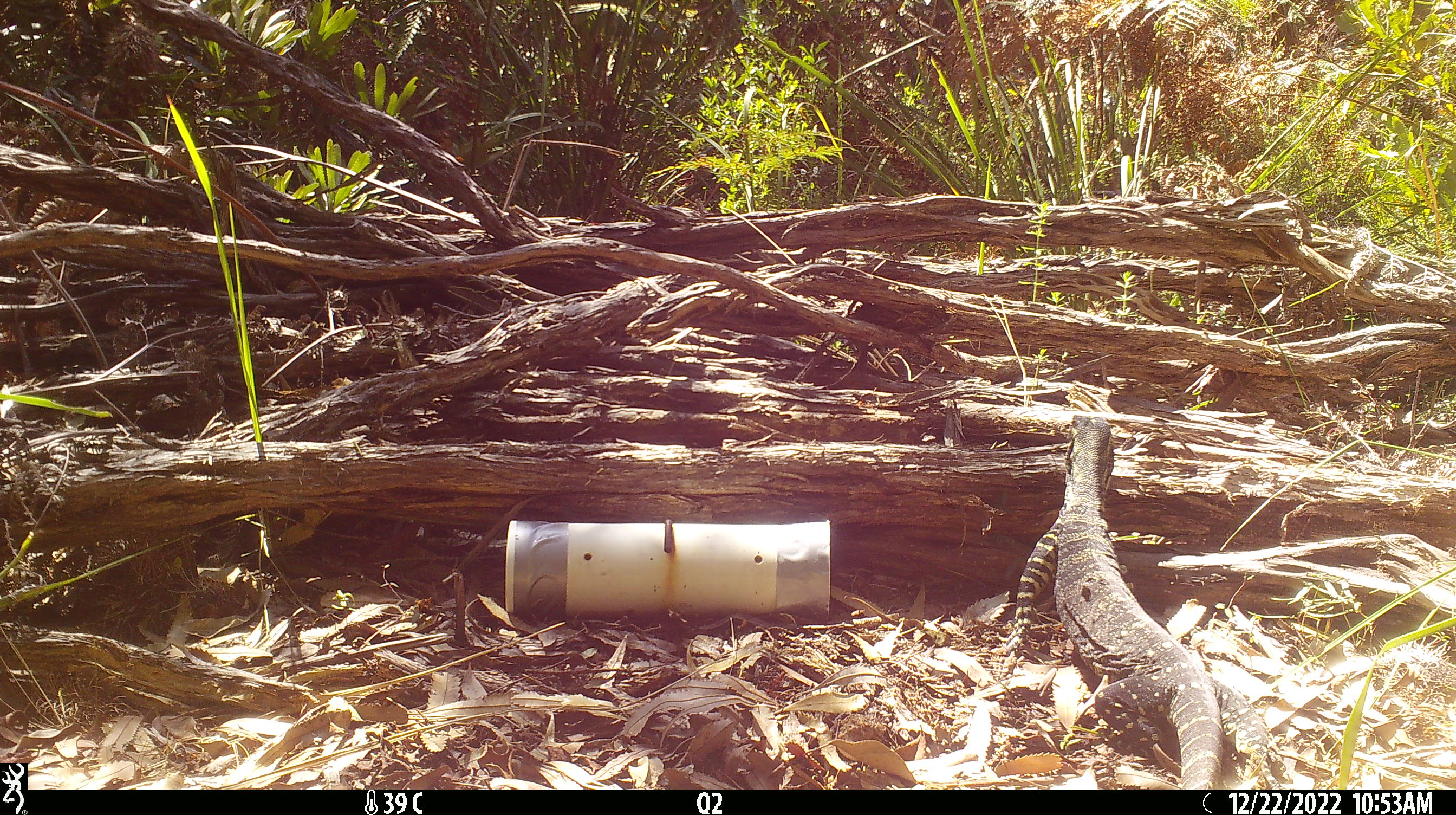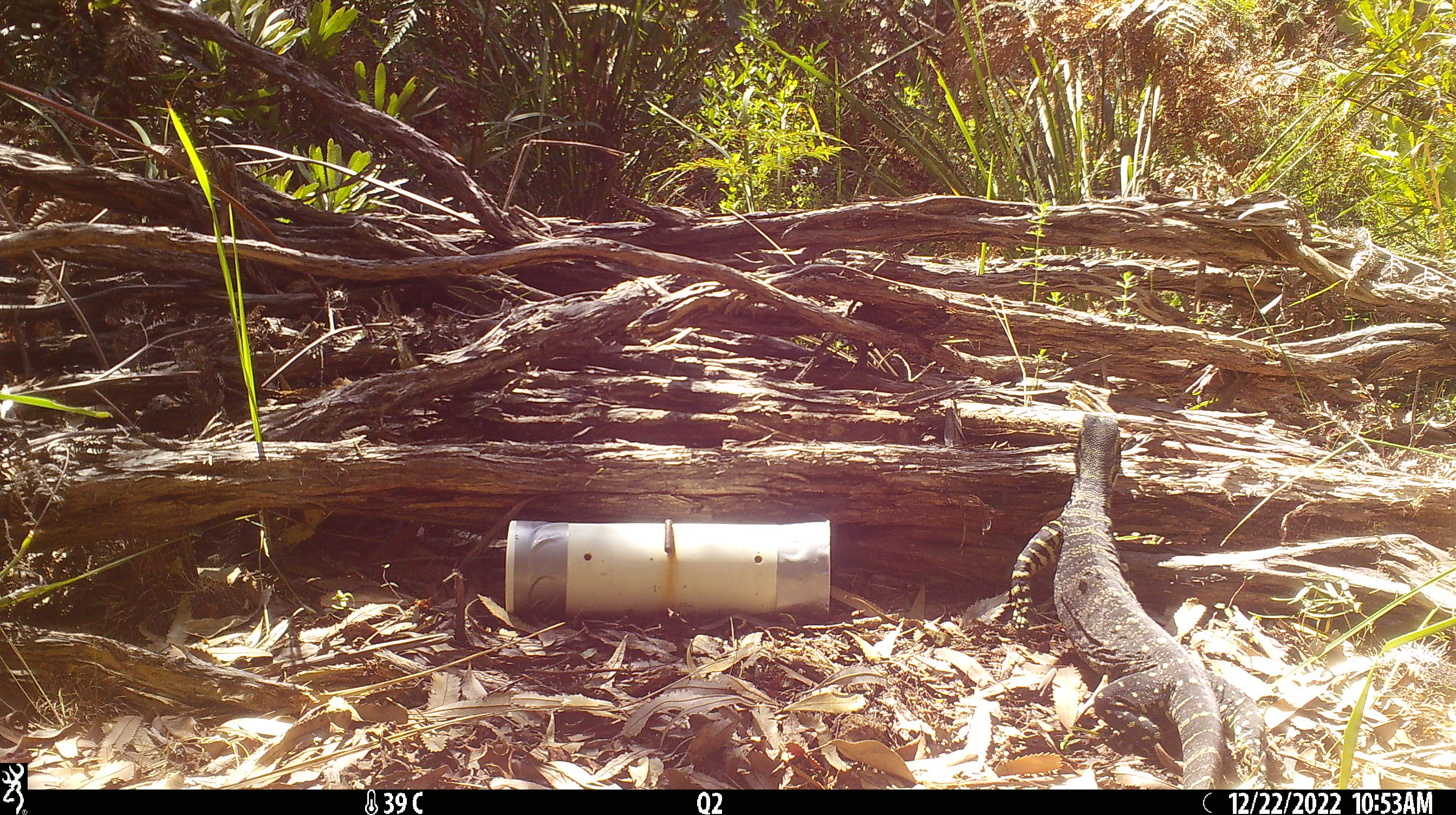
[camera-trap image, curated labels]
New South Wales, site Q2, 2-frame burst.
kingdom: Animalia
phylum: Chordata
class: Reptilia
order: Squamata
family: Varanidae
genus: Varanus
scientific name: Varanus varius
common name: lace monitor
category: goanna